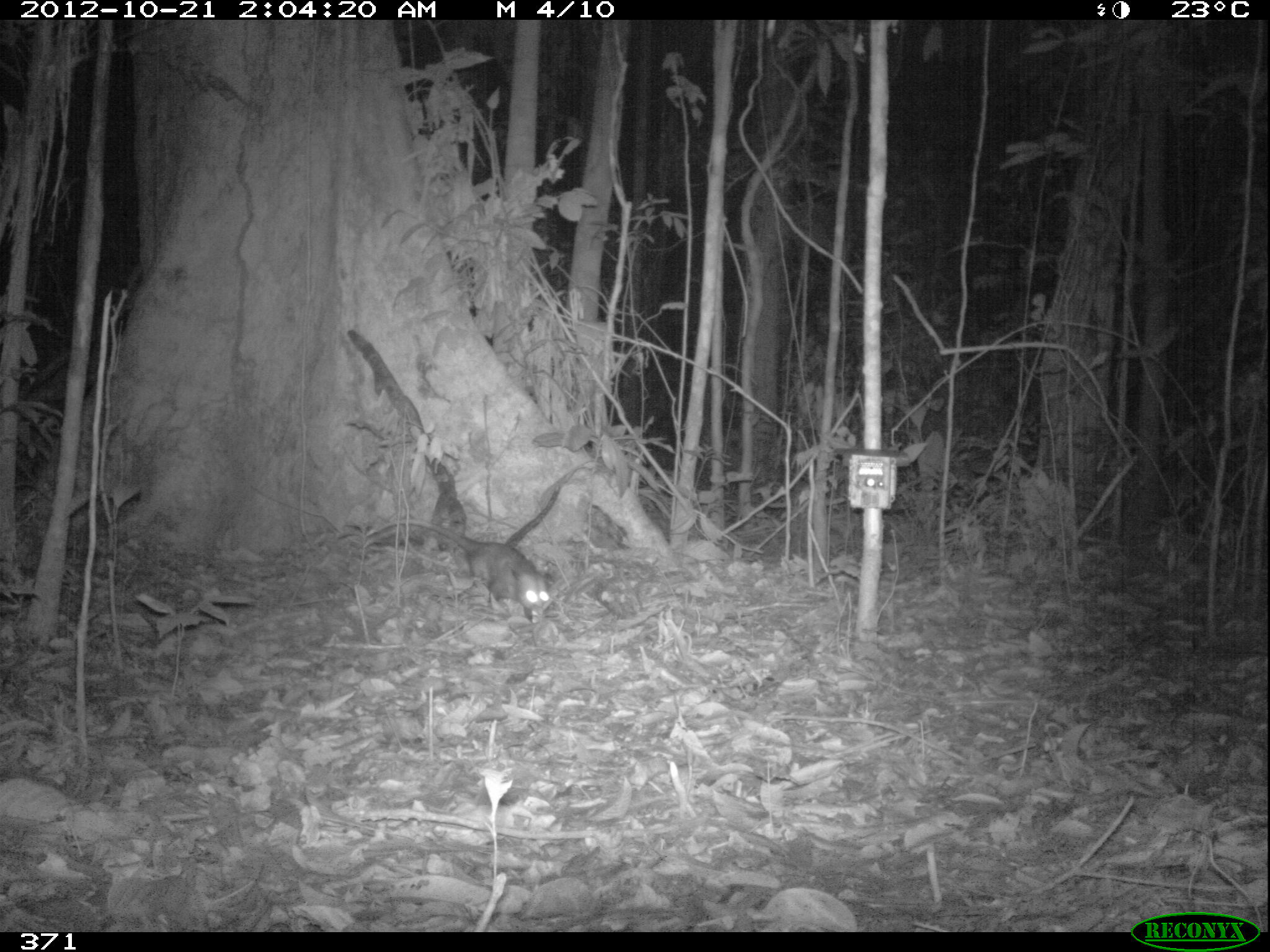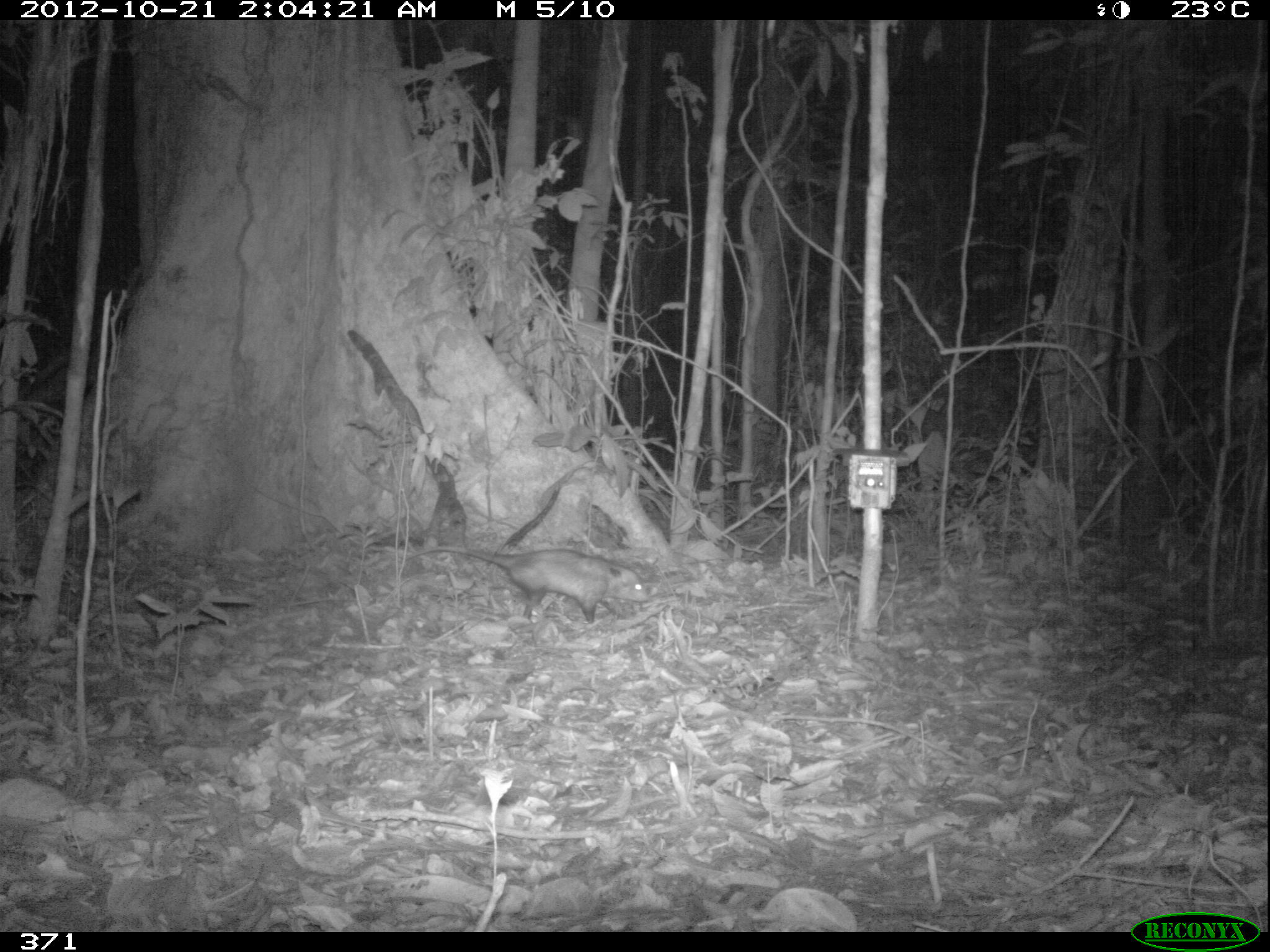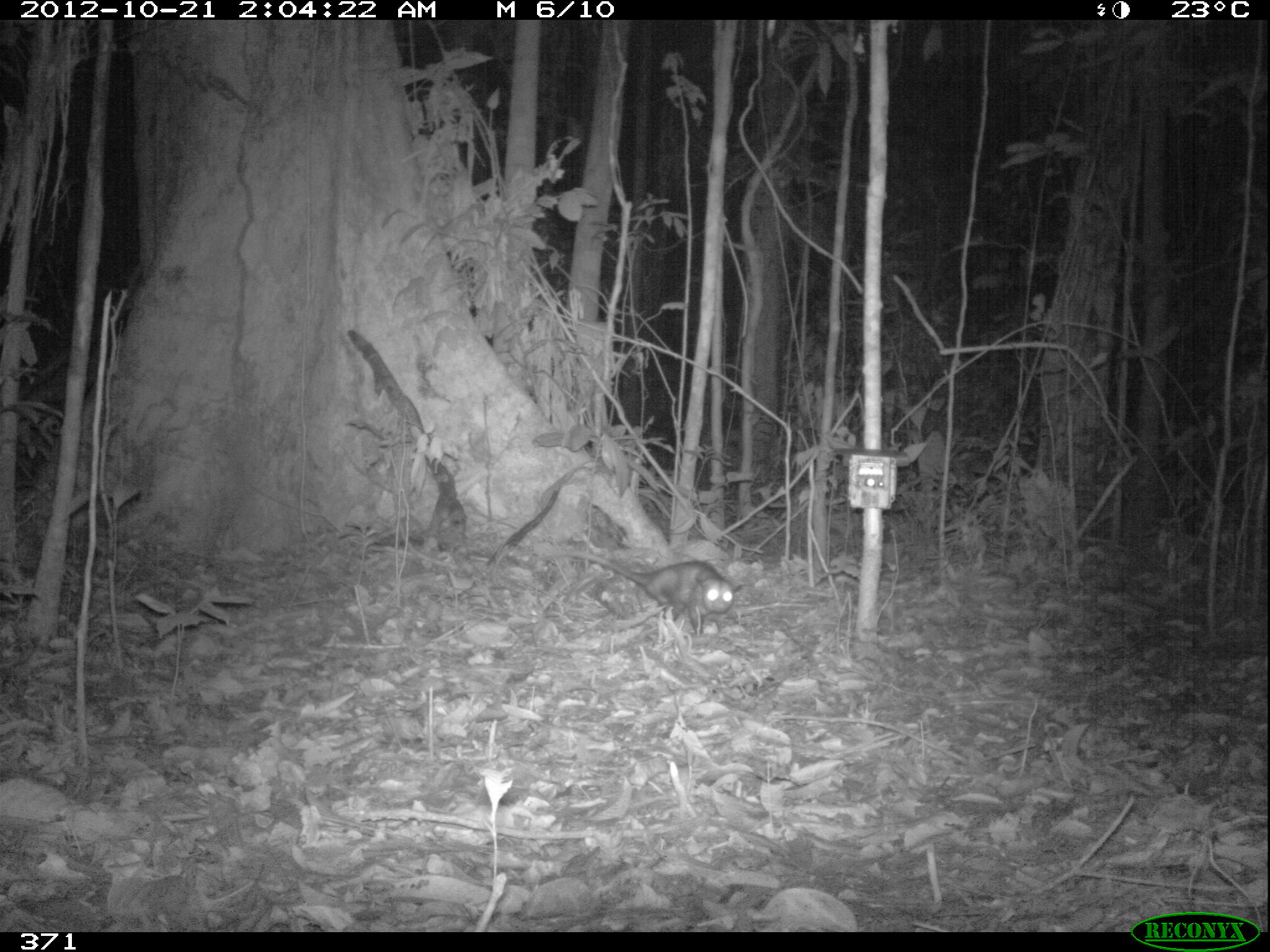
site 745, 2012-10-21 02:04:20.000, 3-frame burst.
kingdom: Animalia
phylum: Chordata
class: Mammalia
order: Didelphimorphia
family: Didelphidae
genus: Didelphis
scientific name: Didelphis marsupialis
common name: southern opossum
Didelphis marsupialis (southern opossum).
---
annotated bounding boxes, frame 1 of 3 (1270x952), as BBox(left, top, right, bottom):
didelphis marsupialis: BBox(365, 518, 552, 623)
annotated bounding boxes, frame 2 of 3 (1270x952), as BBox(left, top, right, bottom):
didelphis marsupialis: BBox(402, 545, 650, 625)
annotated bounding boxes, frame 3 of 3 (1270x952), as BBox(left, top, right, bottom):
didelphis marsupialis: BBox(541, 550, 745, 639)